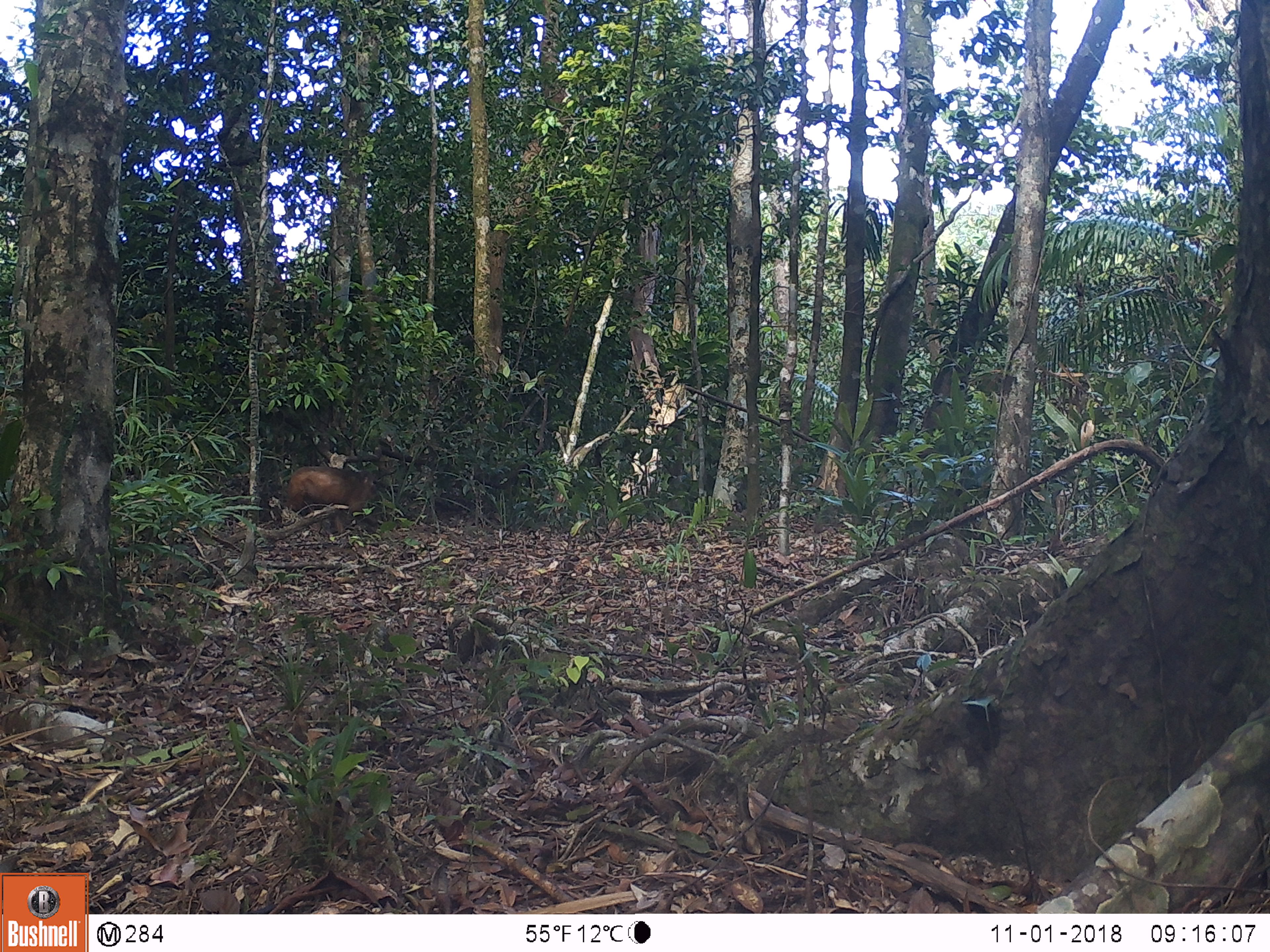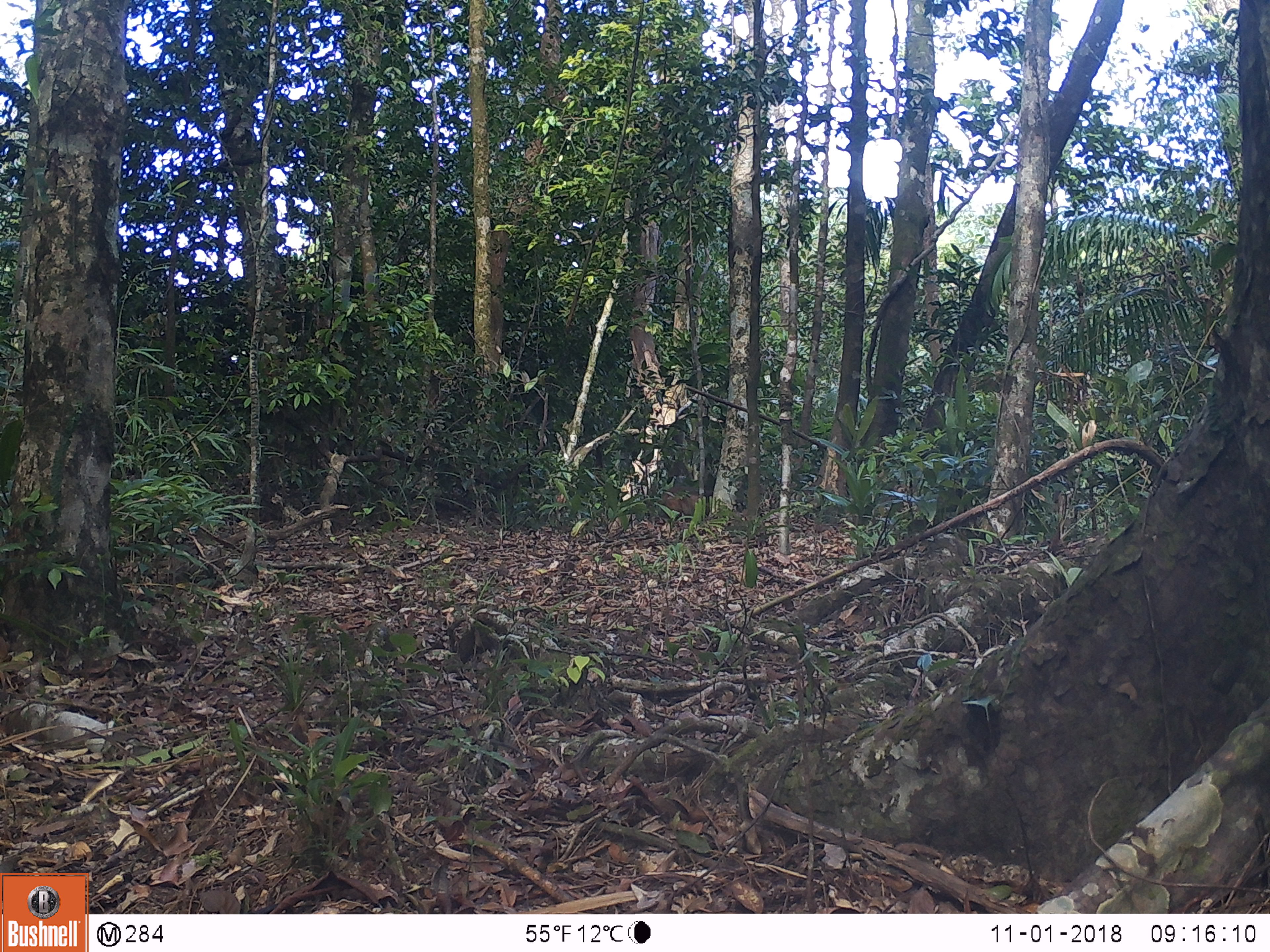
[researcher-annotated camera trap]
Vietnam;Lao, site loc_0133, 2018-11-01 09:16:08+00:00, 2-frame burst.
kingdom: Animalia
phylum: Chordata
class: Mammalia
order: Primates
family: Cercopithecidae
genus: Macaca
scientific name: Macaca arctoides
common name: stump-tailed macaque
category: stump tailed macaque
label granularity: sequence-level